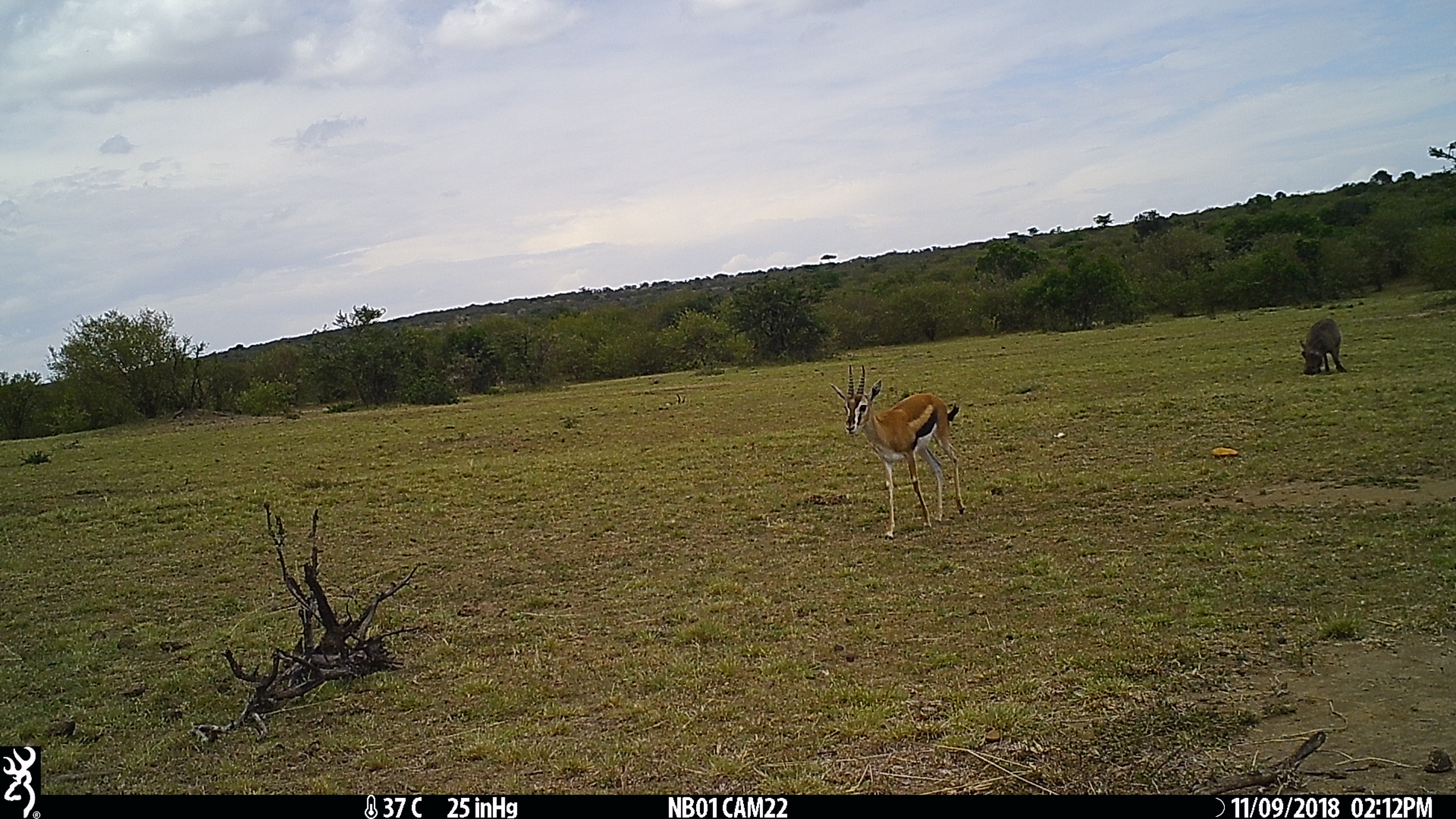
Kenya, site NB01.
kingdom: Animalia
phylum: Chordata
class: Mammalia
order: Artiodactyla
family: Suidae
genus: Phacochoerus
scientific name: Phacochoerus africanus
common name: common warthog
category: warthog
Warthog (common warthog) (Phacochoerus africanus).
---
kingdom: Animalia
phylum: Chordata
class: Mammalia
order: Artiodactyla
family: Bovidae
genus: Eudorcas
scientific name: Eudorcas thomsonii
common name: thomon's gazelle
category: gazelle thomsons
Gazelle thomsons (thomon's gazelle) (Eudorcas thomsonii).